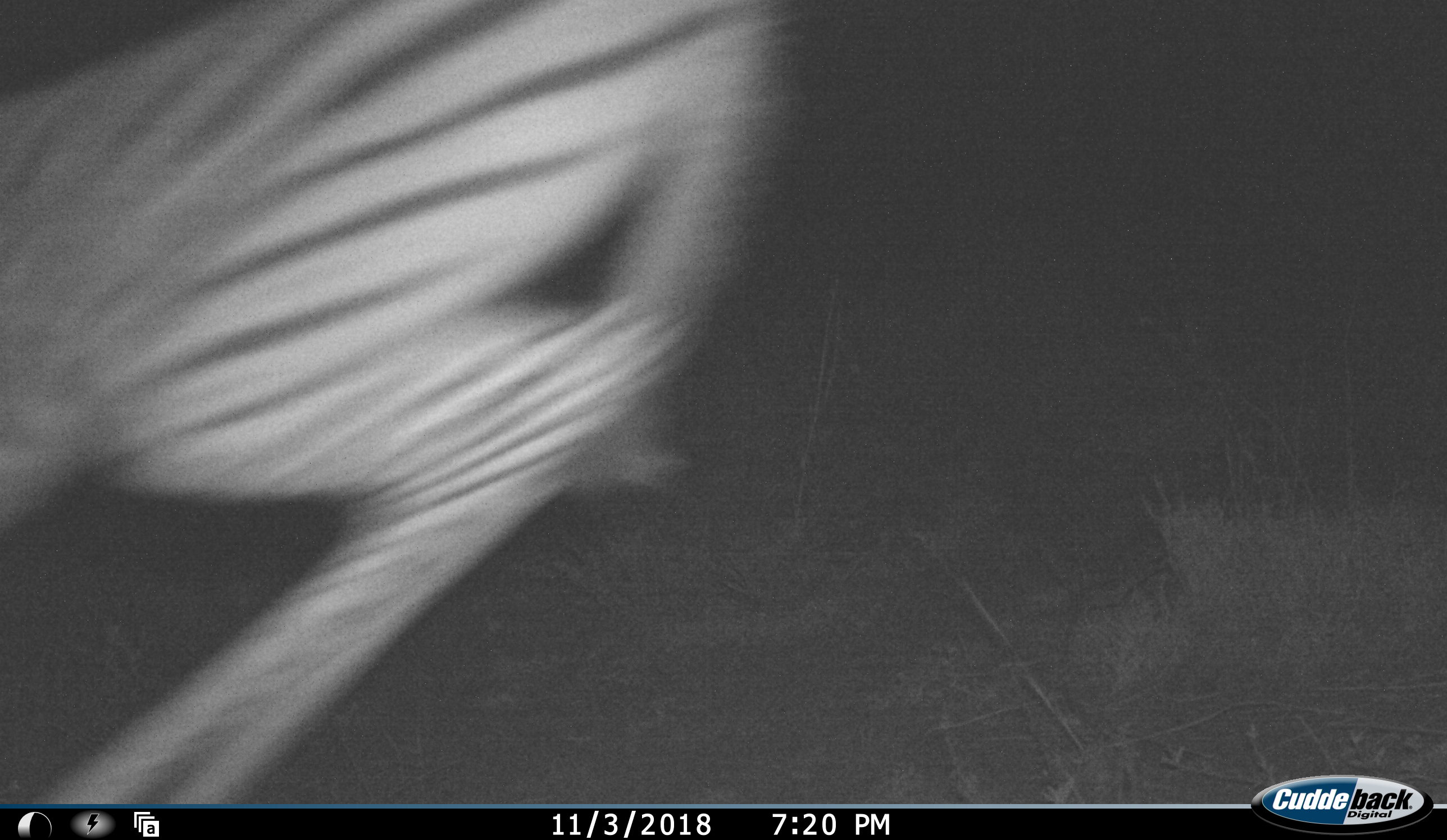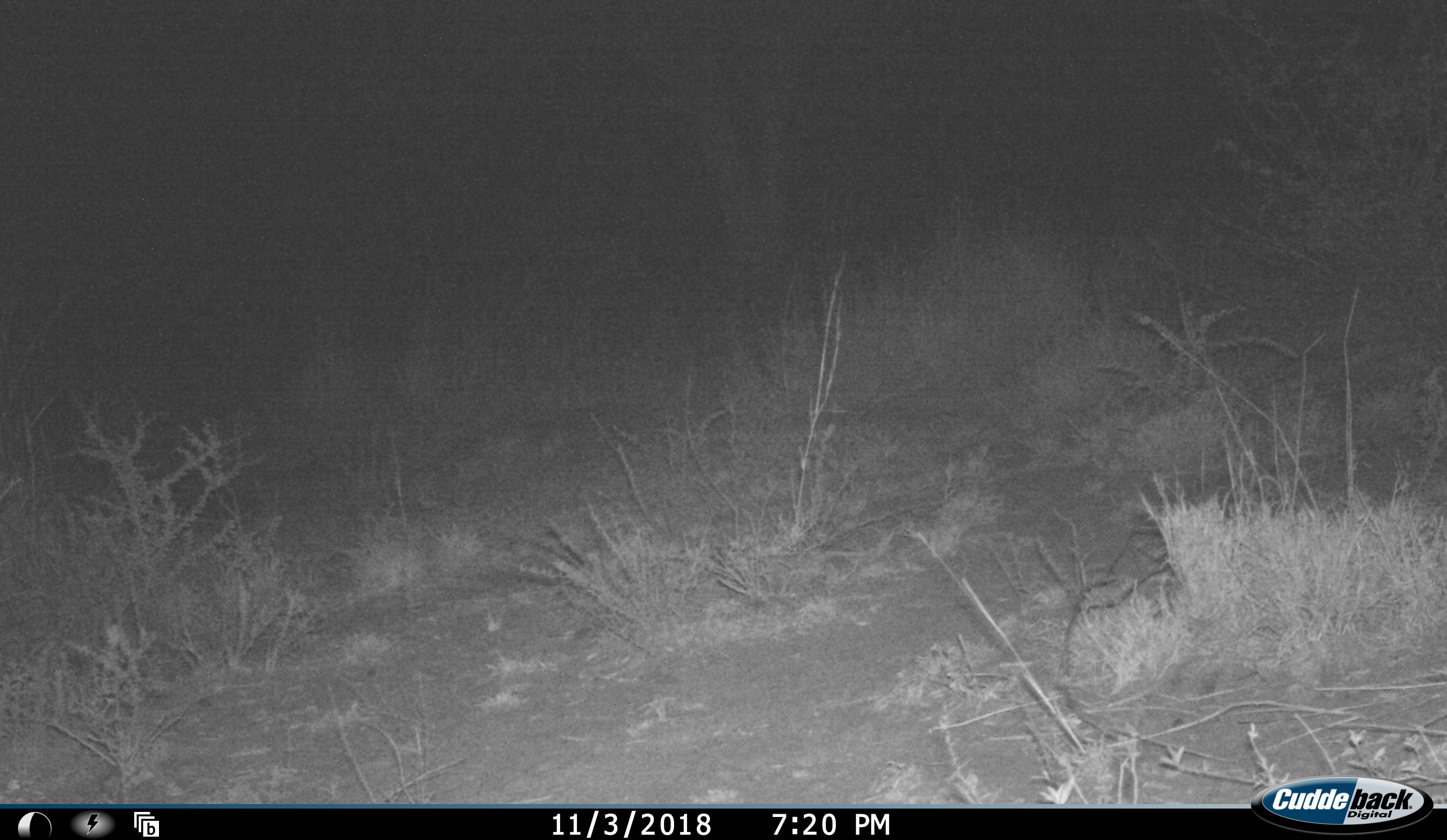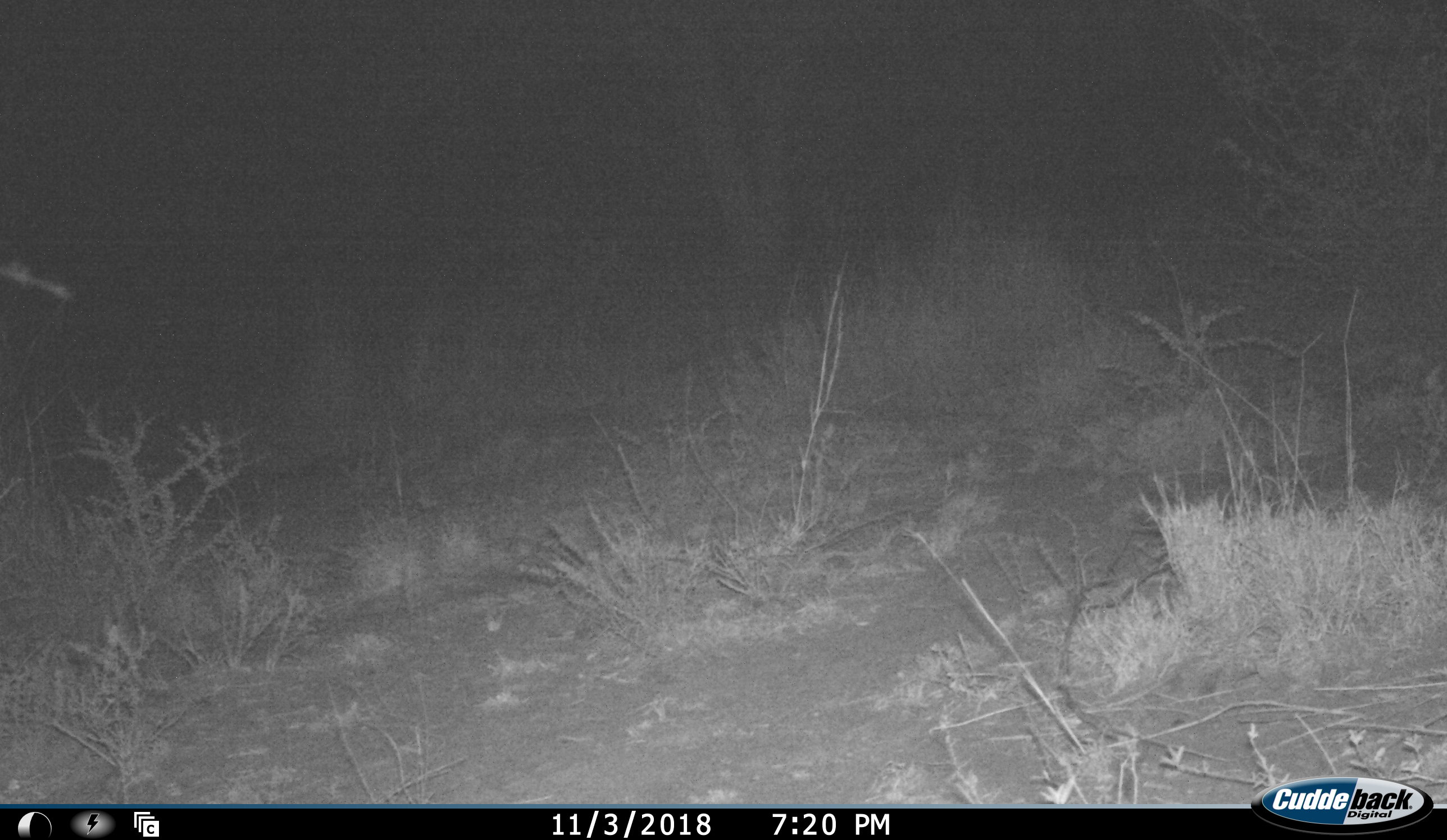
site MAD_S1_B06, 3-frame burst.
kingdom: Animalia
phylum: Chordata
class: Mammalia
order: Perissodactyla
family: Equidae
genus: Equus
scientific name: Equus quagga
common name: plains zebra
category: zebraplains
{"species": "zebraplains (plains zebra) (Equus quagga)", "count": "1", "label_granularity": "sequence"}